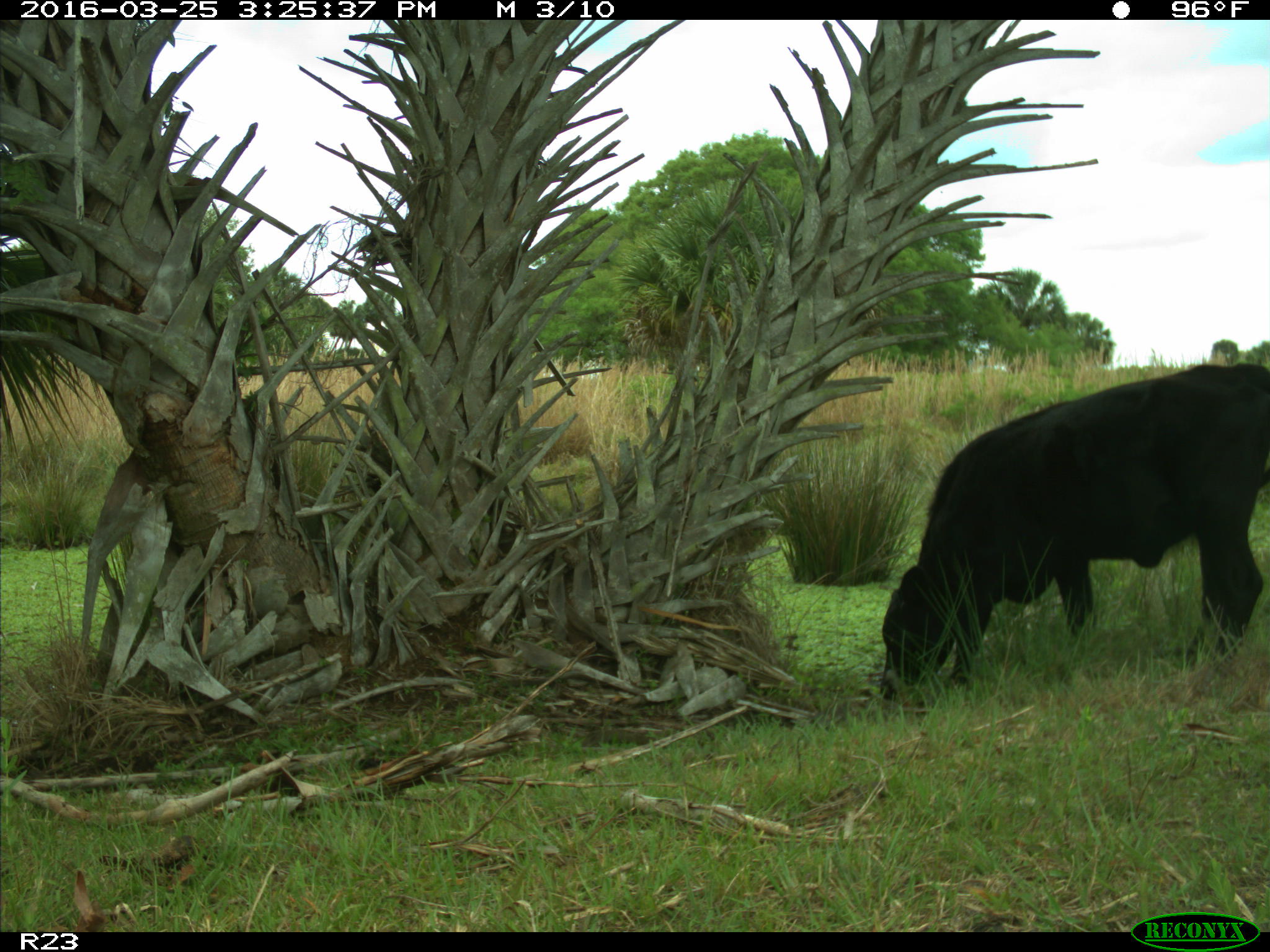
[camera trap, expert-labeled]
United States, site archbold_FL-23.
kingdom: Animalia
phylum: Chordata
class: Mammalia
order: Artiodactyla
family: Bovidae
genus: Bos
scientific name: Bos taurus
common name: domestic cow